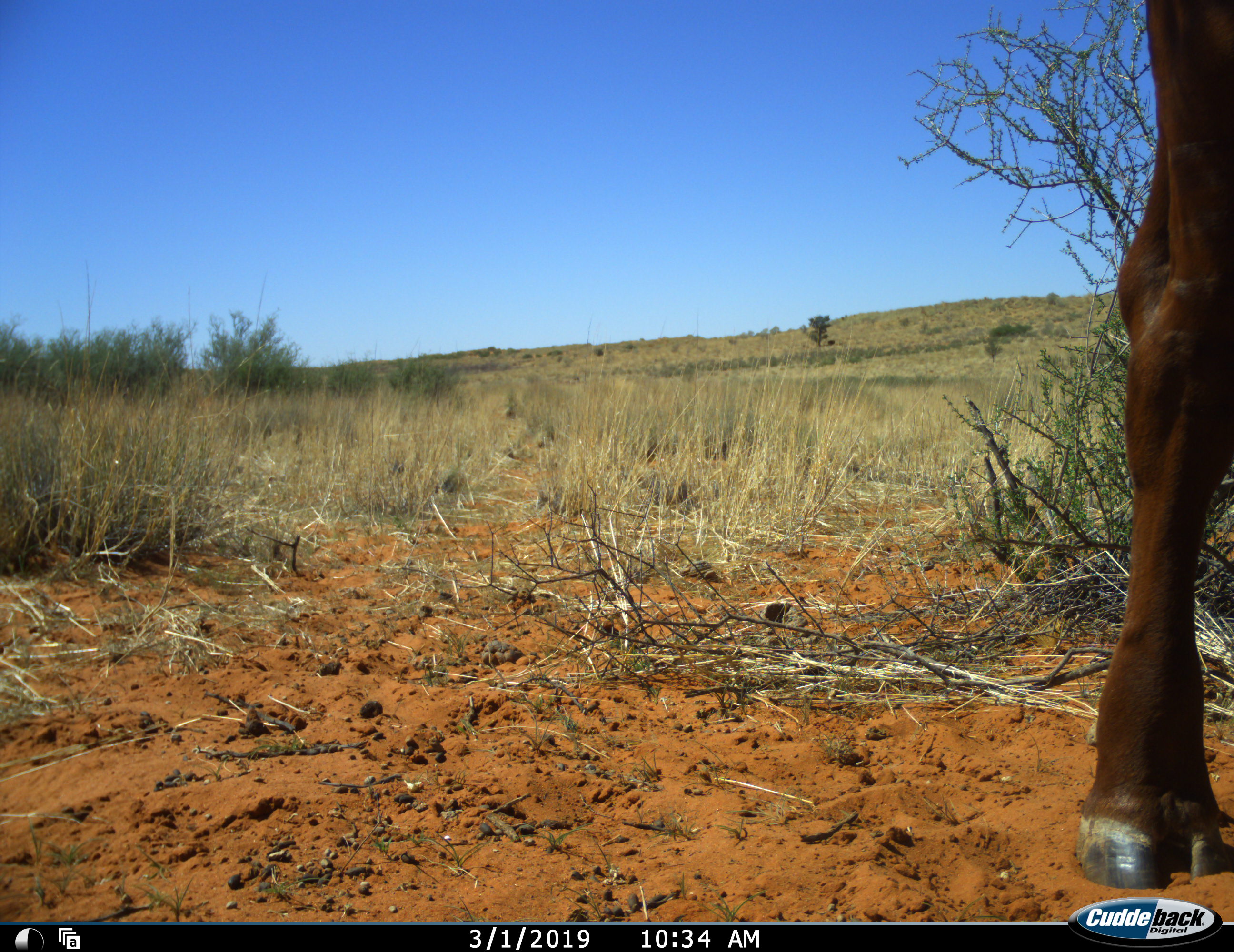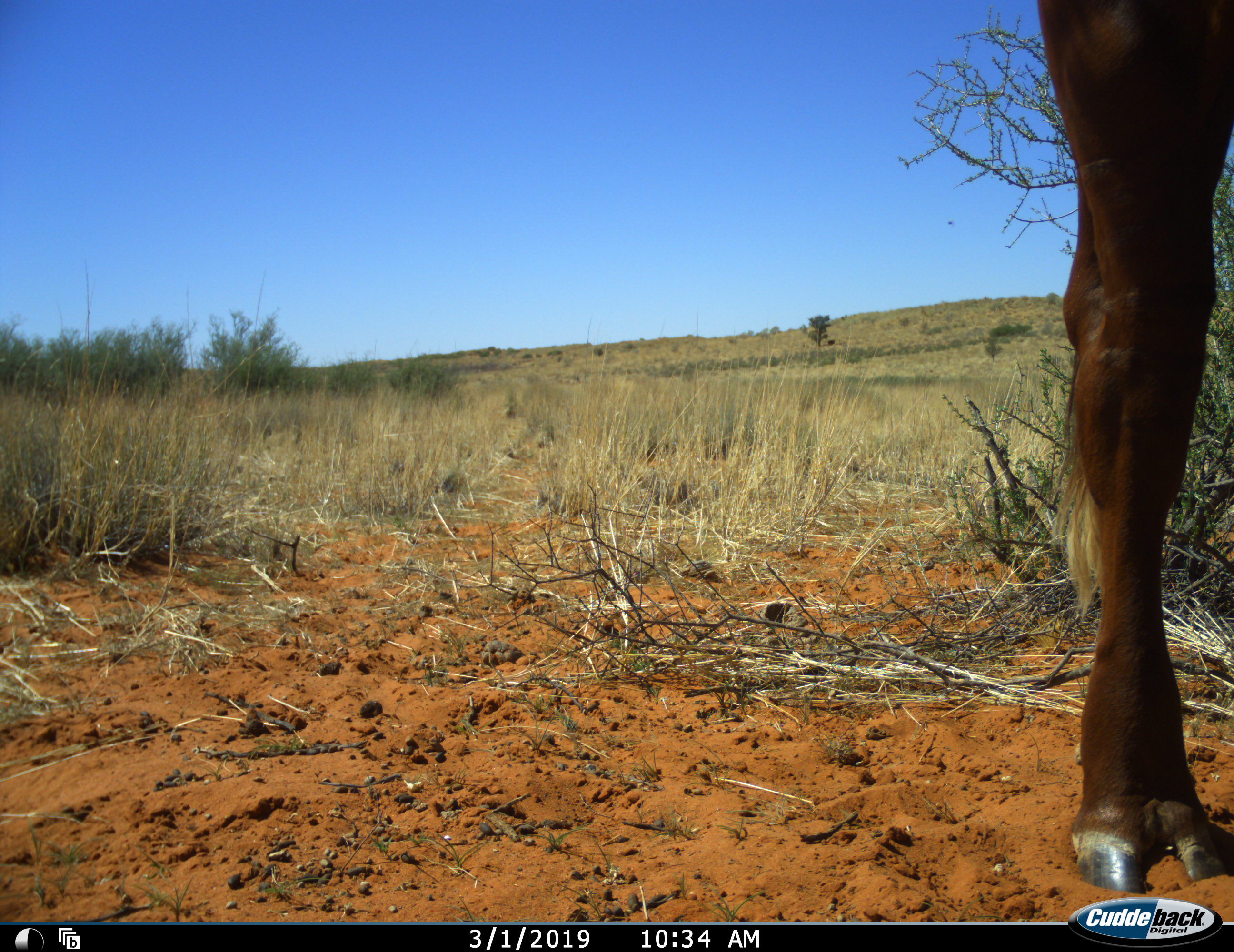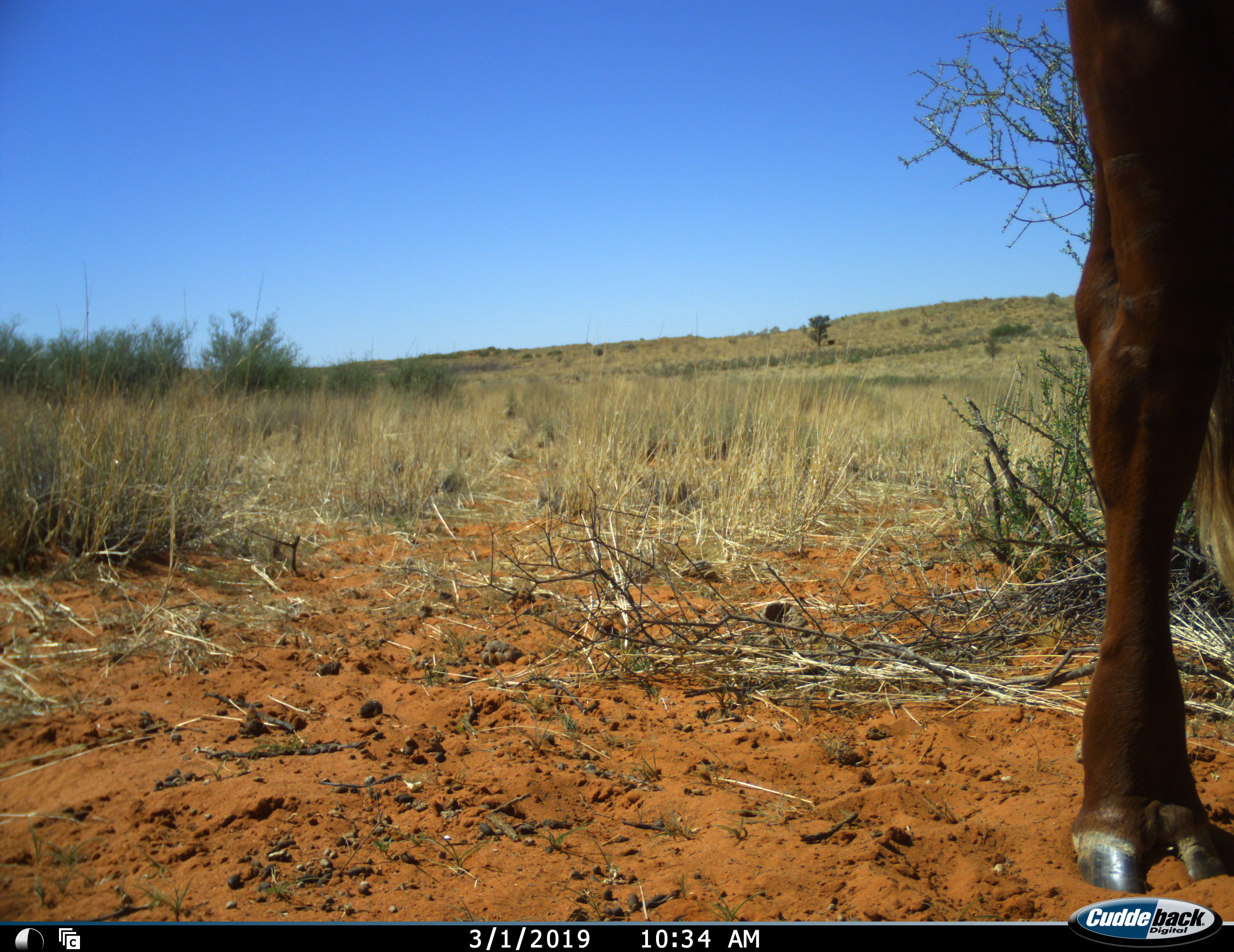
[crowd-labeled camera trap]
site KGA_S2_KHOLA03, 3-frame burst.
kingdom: Animalia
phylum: Chordata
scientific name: Vertebrata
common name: domestic animal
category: domesticanimal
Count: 1.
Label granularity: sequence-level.